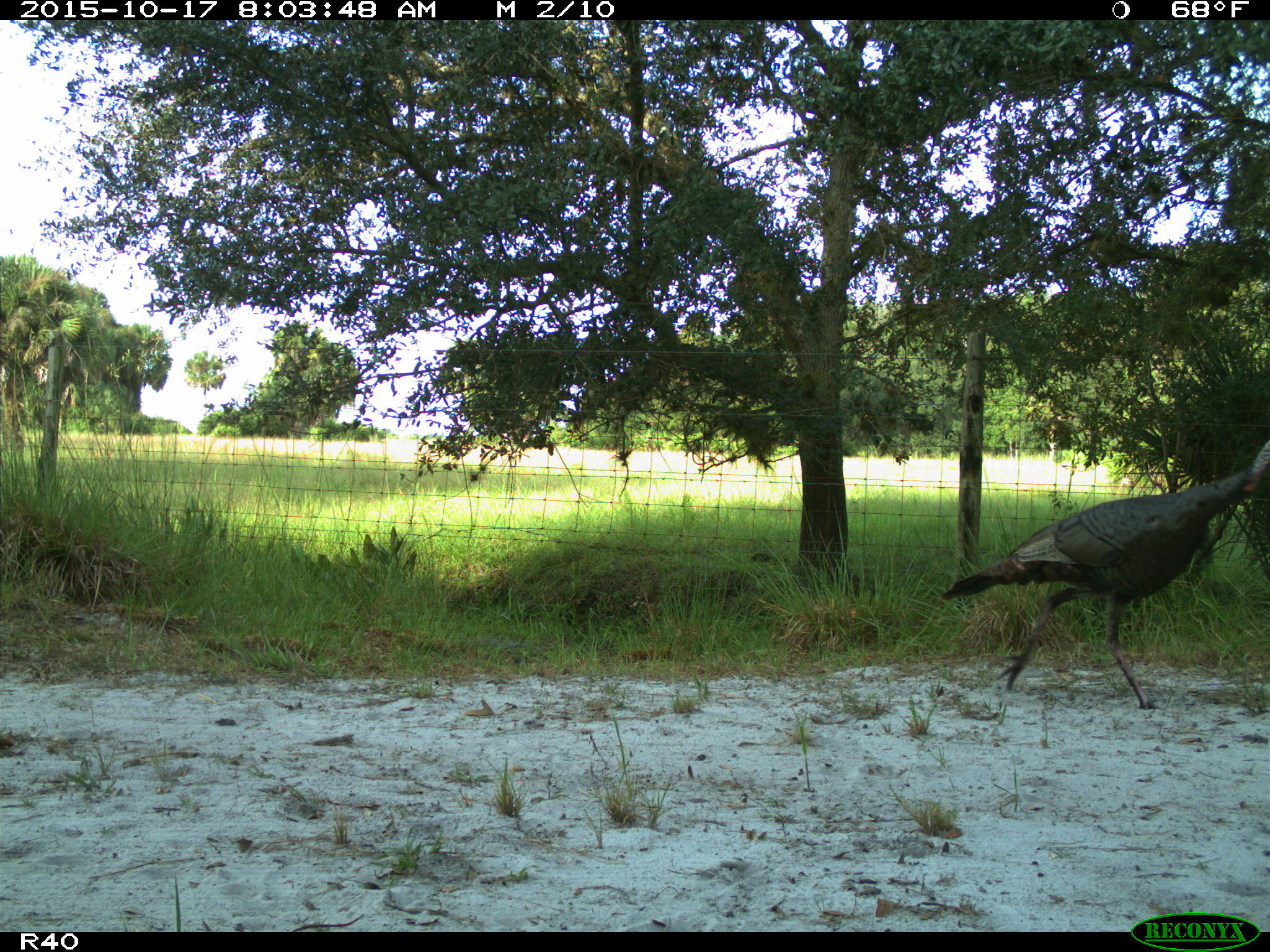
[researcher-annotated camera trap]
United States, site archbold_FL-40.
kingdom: Animalia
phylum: Chordata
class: Aves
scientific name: Aves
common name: birds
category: unidentified bird